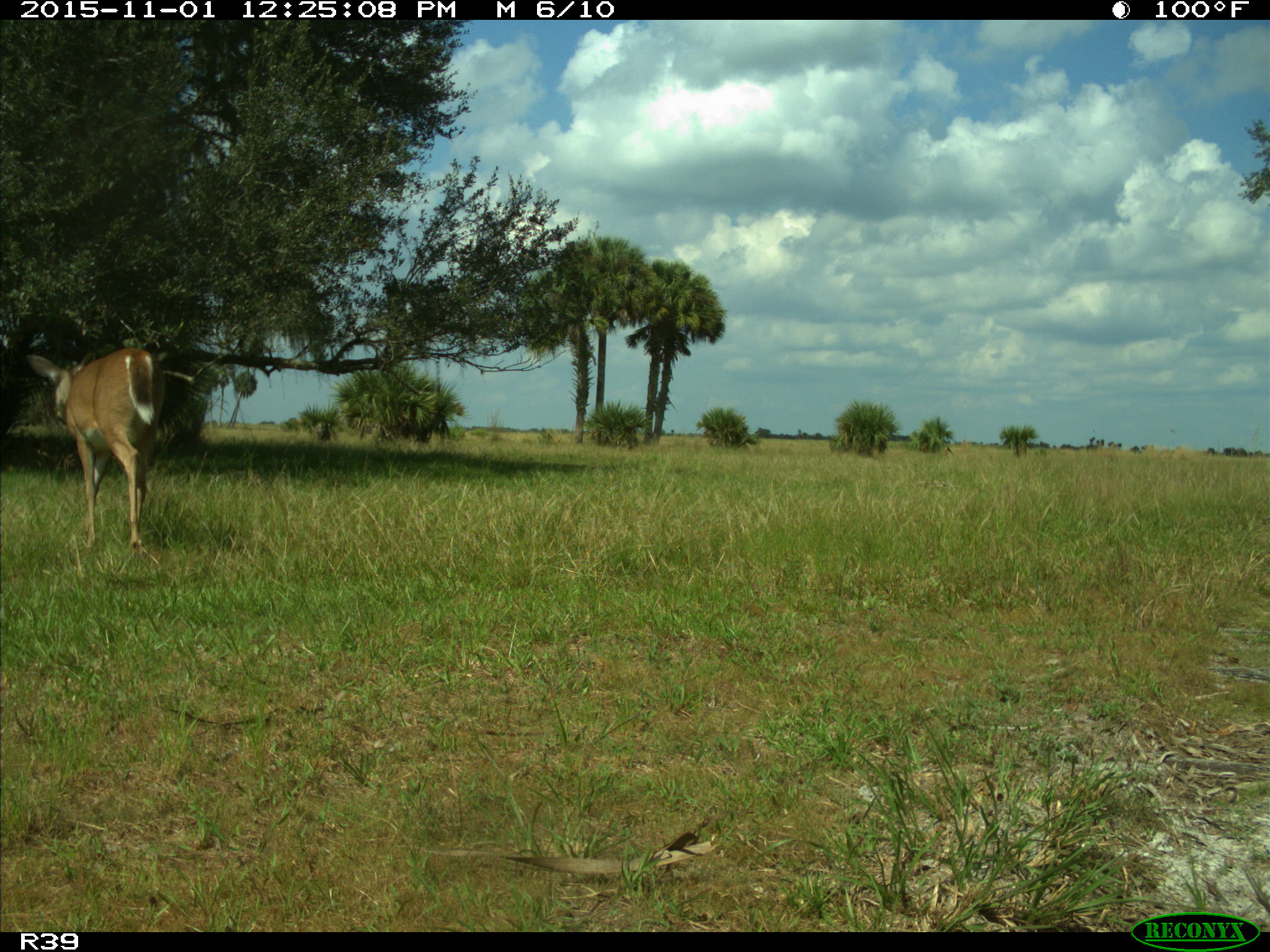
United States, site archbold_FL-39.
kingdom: Animalia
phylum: Chordata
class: Mammalia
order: Artiodactyla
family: Cervidae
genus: Odocoileus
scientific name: Odocoileus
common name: deer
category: unidentified deer